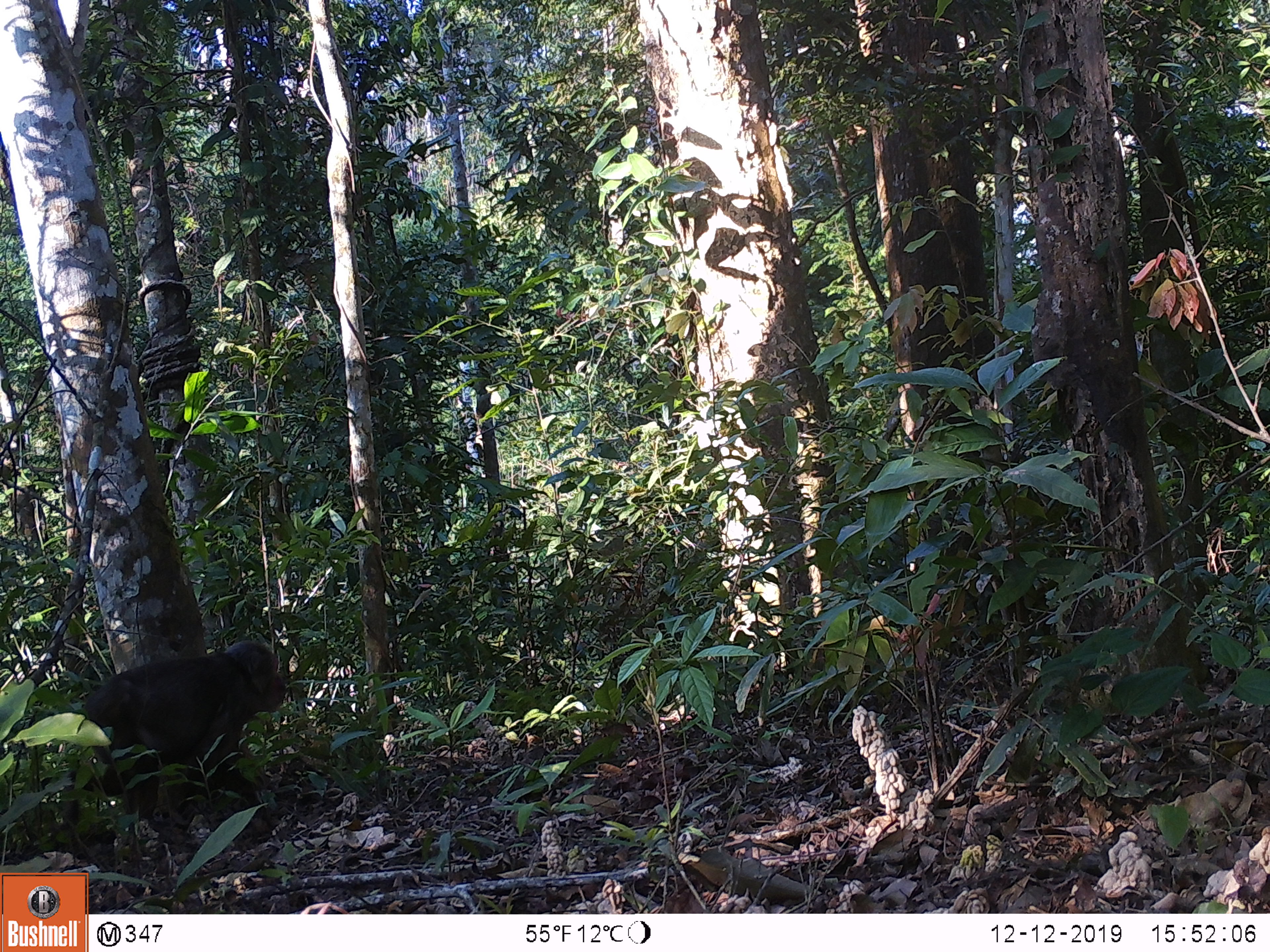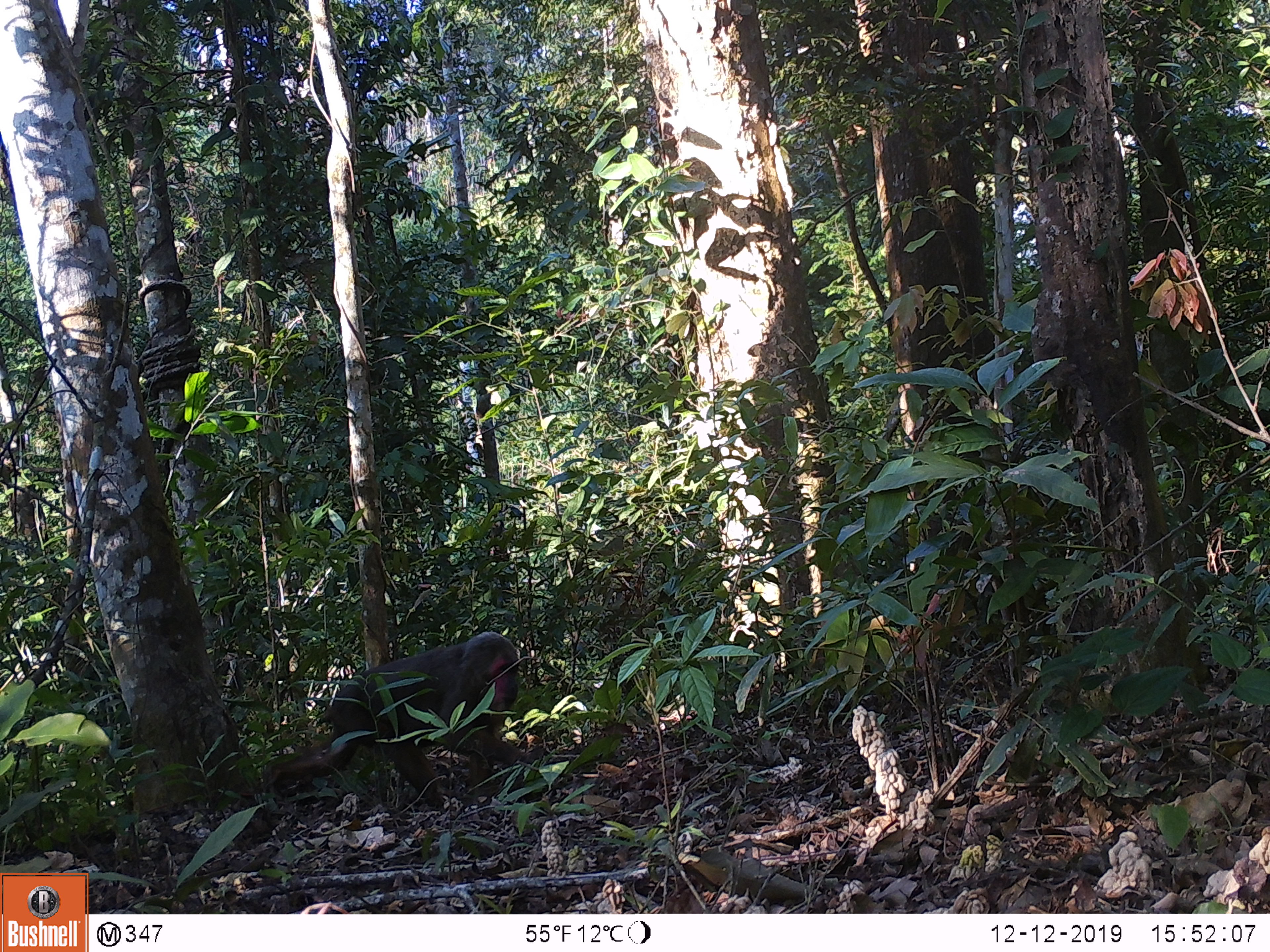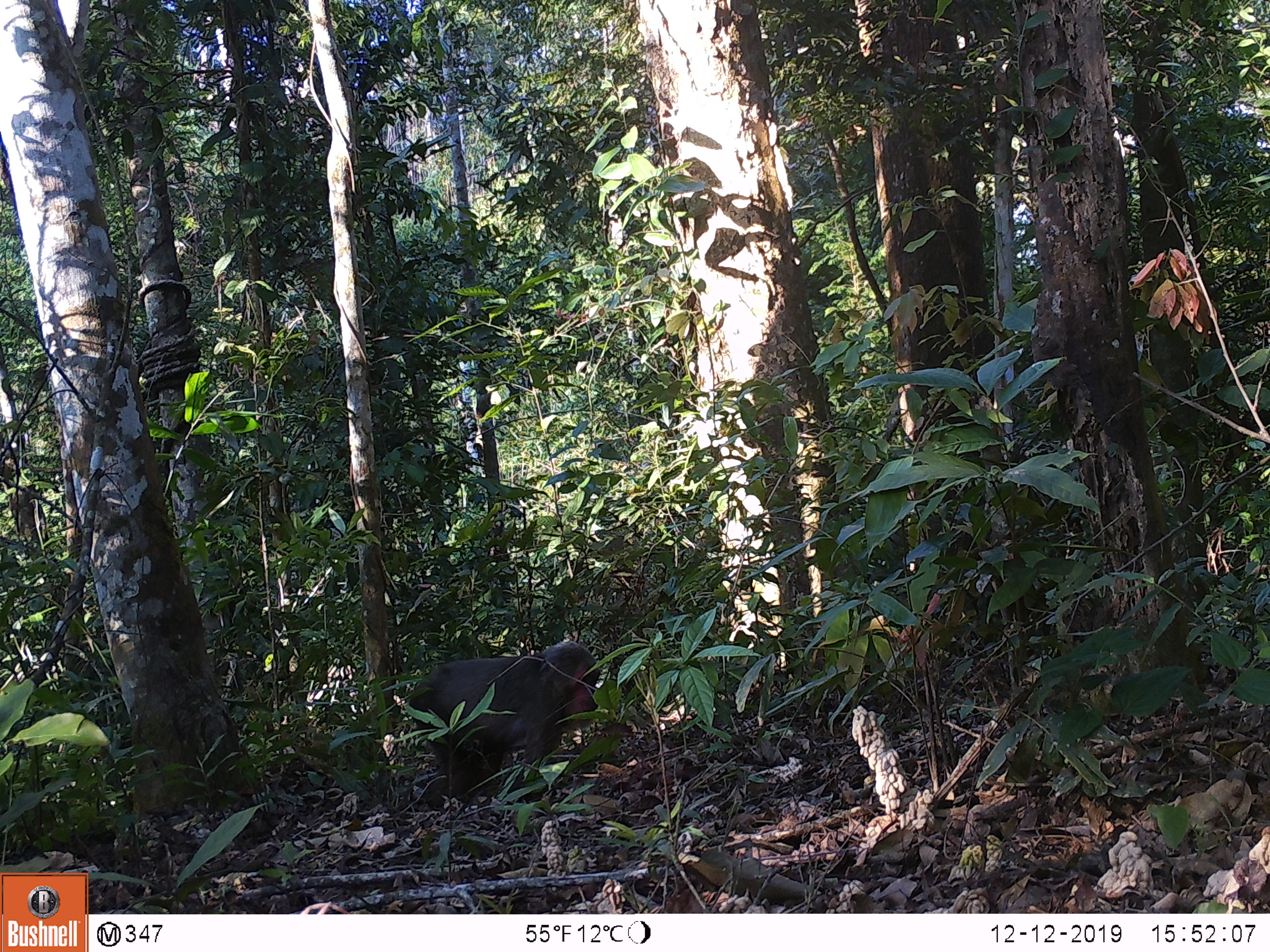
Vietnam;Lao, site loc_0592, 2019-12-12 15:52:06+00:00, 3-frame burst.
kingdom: Animalia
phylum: Chordata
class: Mammalia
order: Primates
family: Cercopithecidae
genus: Macaca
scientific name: Macaca arctoides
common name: stump-tailed macaque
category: stump tailed macaque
Stump tailed macaque (stump-tailed macaque) (Macaca arctoides). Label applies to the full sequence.